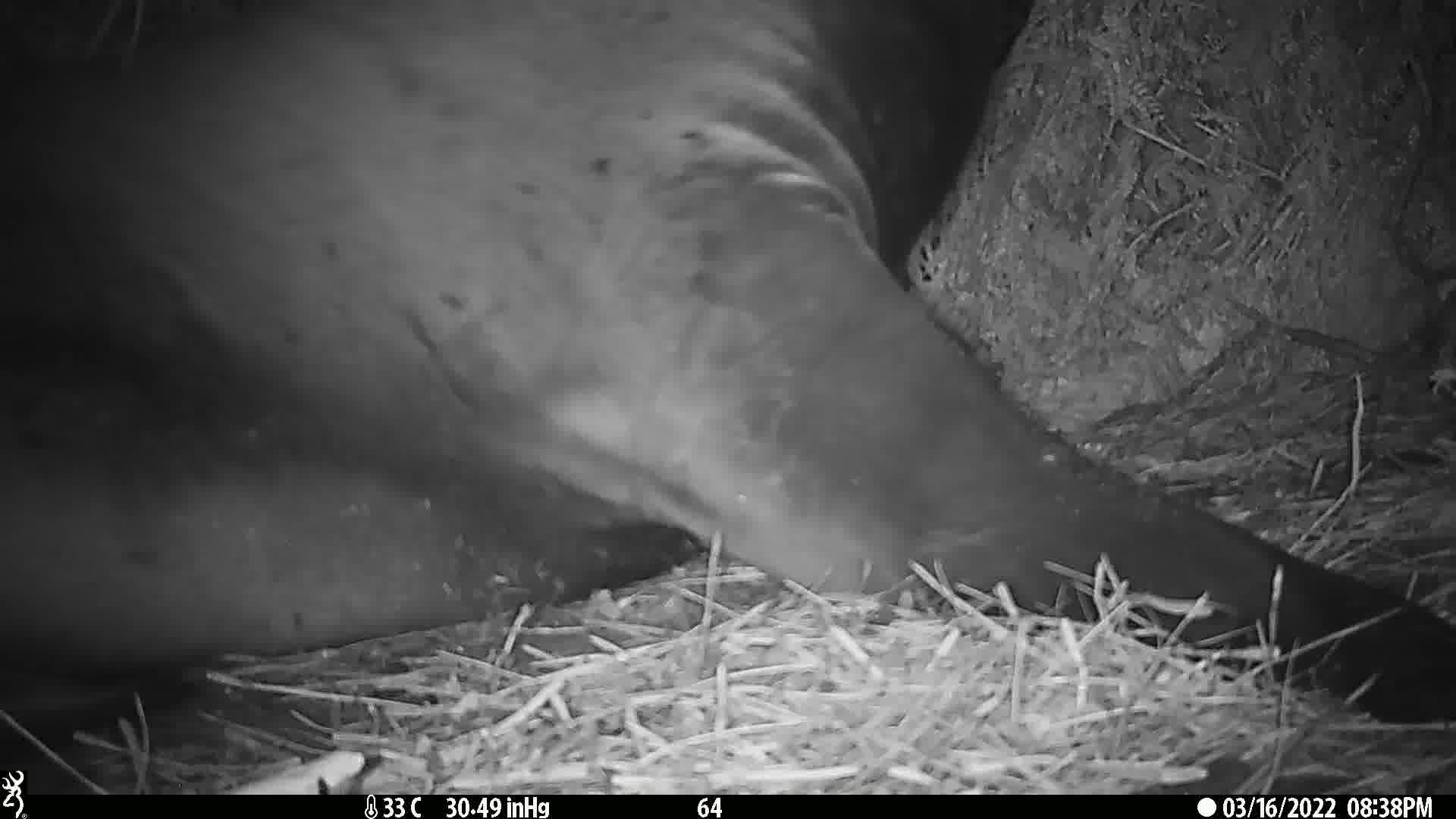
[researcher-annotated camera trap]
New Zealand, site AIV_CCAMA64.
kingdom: Animalia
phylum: Chordata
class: Mammalia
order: Carnivora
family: Otariidae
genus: Phocarctos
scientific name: Phocarctos hookeri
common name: new zealand sea lion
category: sealion